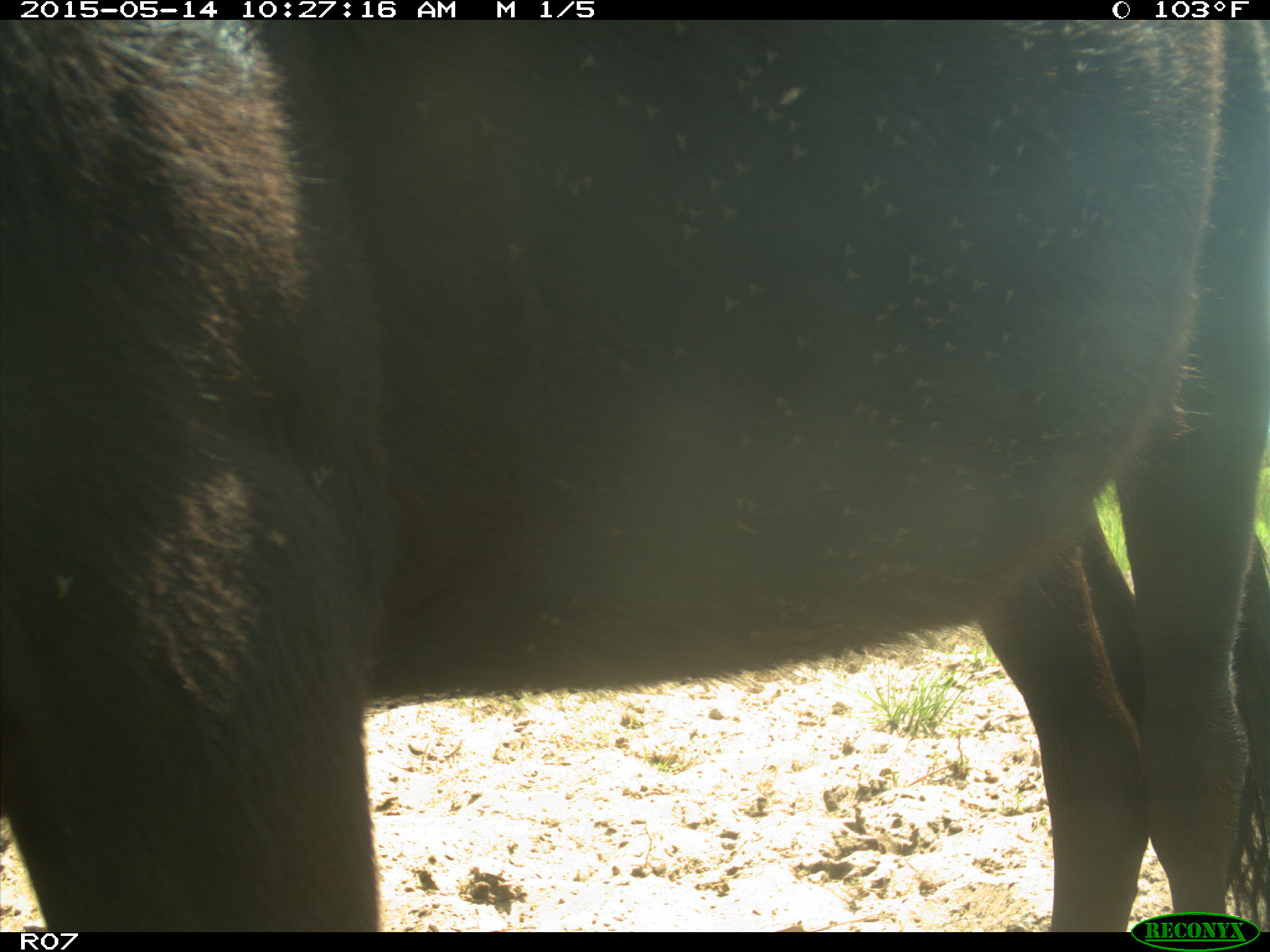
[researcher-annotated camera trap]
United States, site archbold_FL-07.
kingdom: Animalia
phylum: Chordata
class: Mammalia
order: Artiodactyla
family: Bovidae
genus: Bos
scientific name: Bos taurus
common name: domestic cow